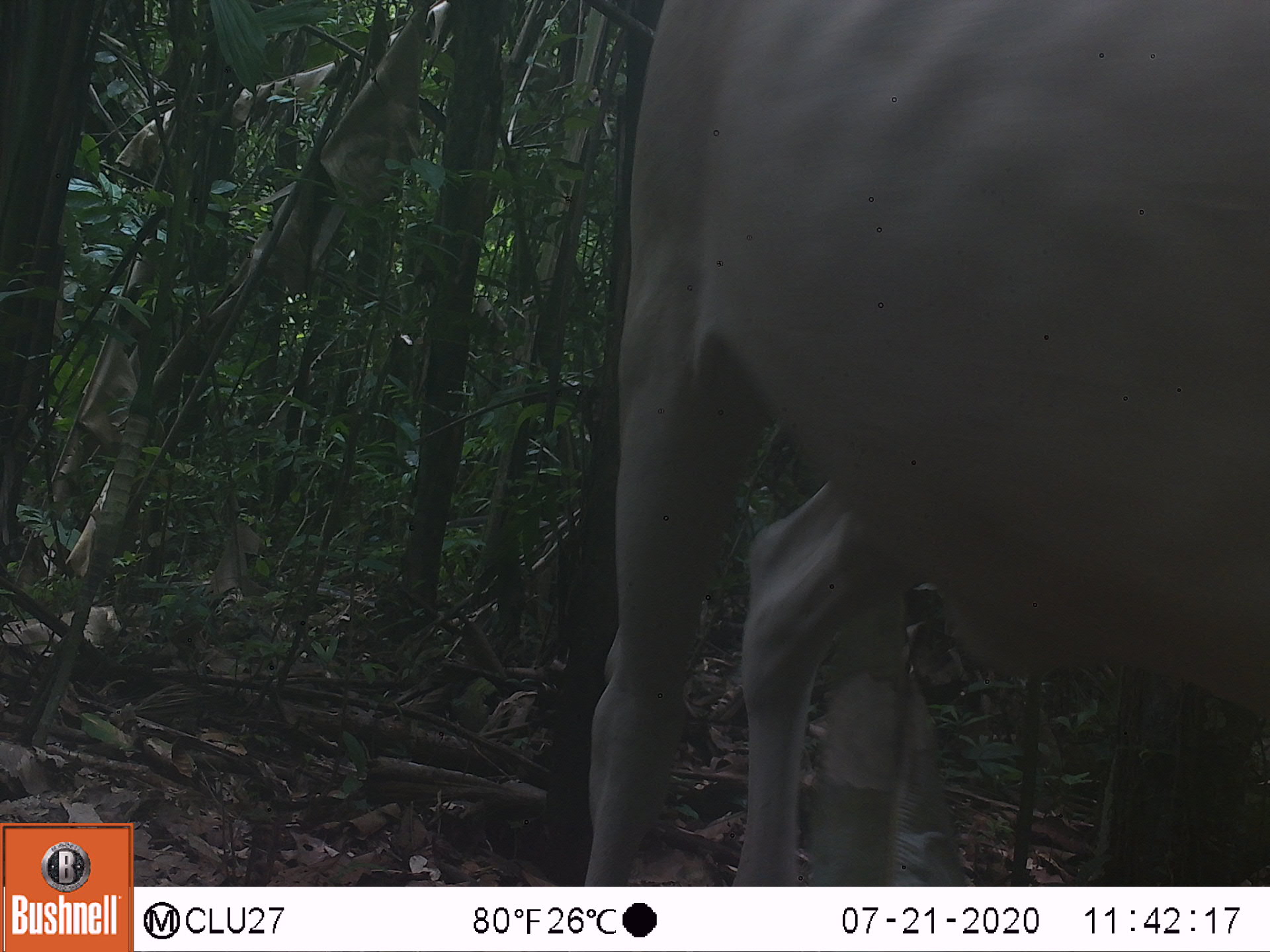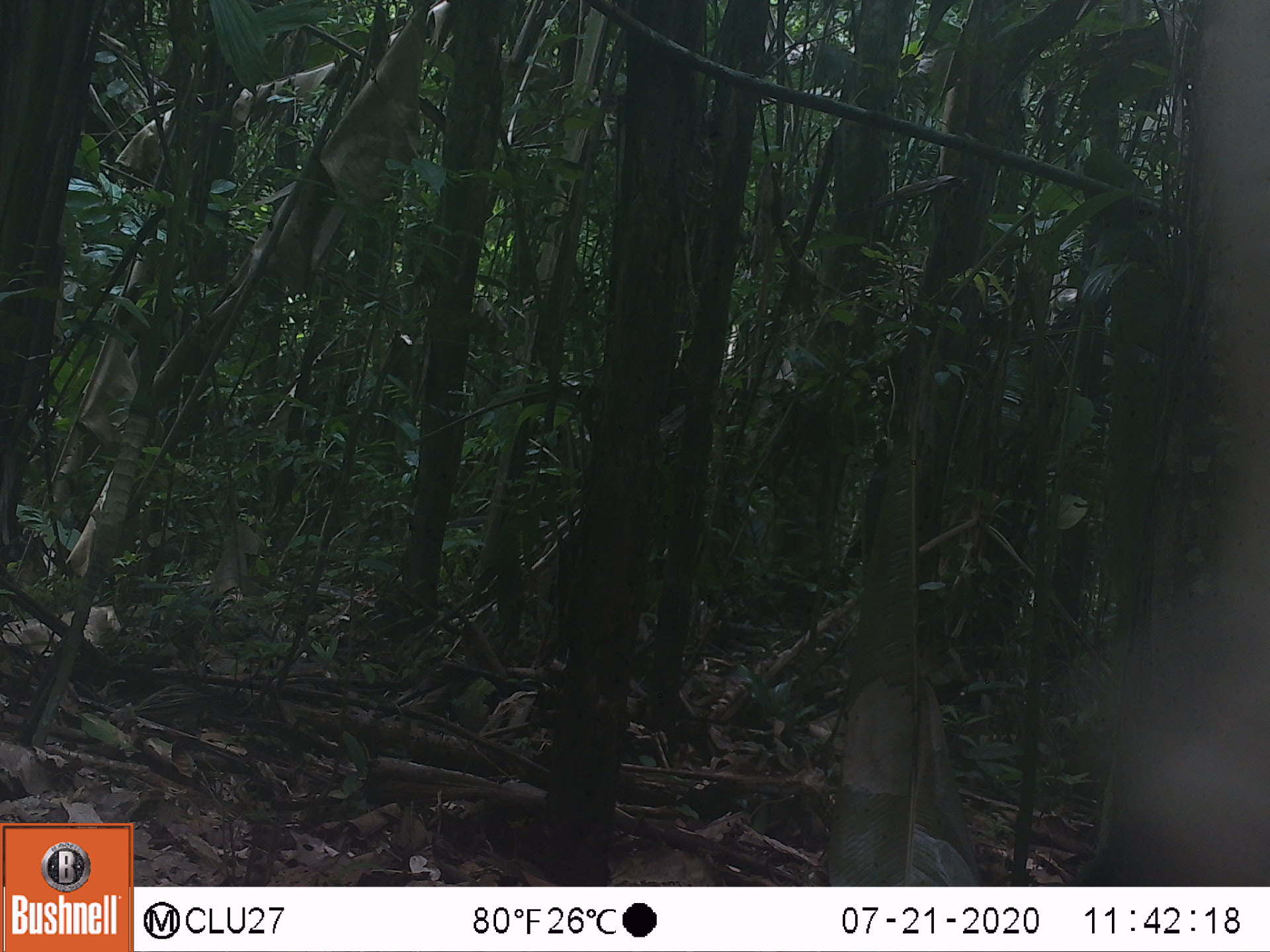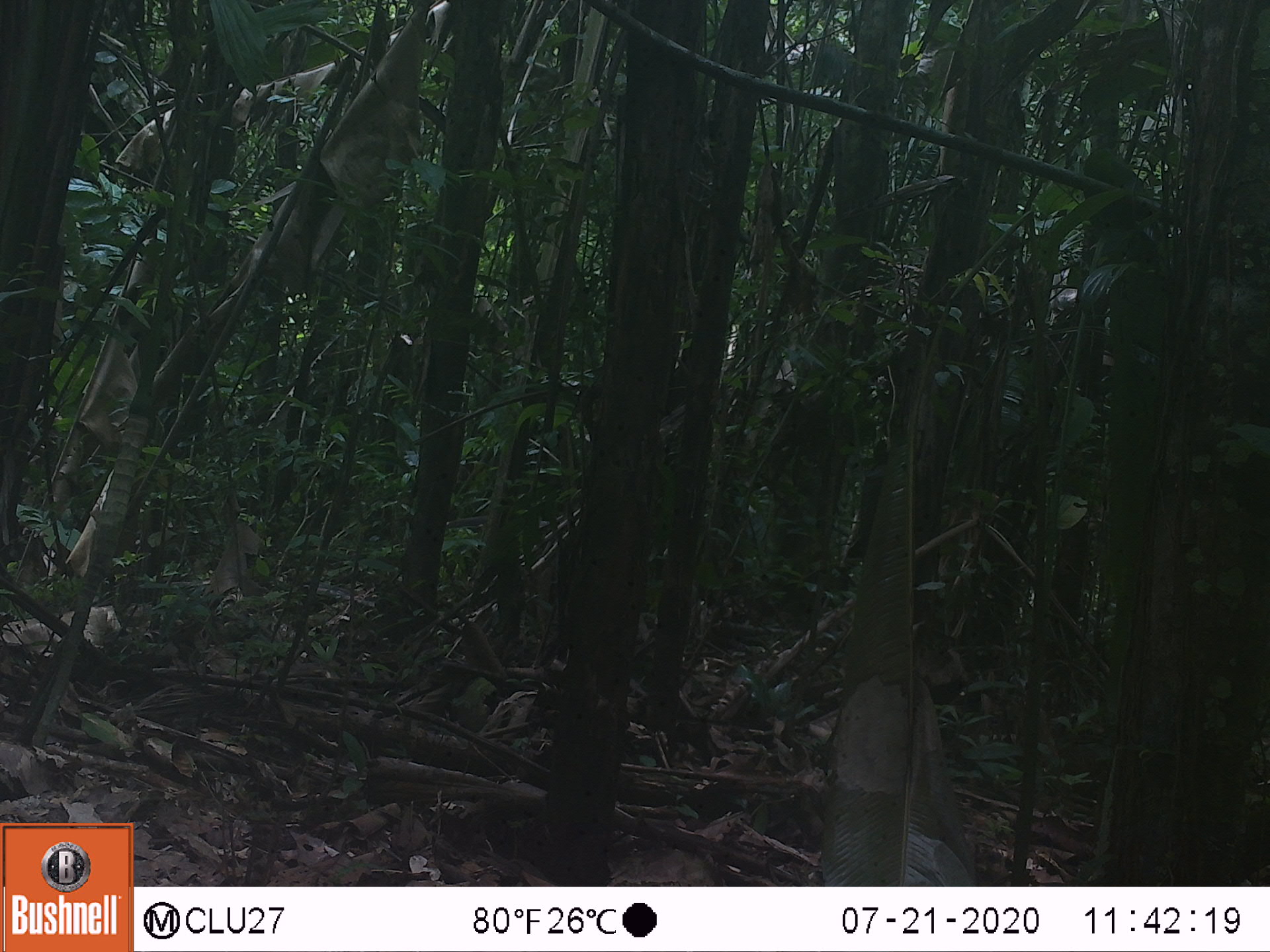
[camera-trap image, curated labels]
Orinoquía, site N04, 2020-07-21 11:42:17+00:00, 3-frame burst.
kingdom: Animalia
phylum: Chordata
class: Mammalia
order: Artiodactyla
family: Bovidae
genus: Bos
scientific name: Bos taurus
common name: cow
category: cattle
Cattle (cow) (Bos taurus).